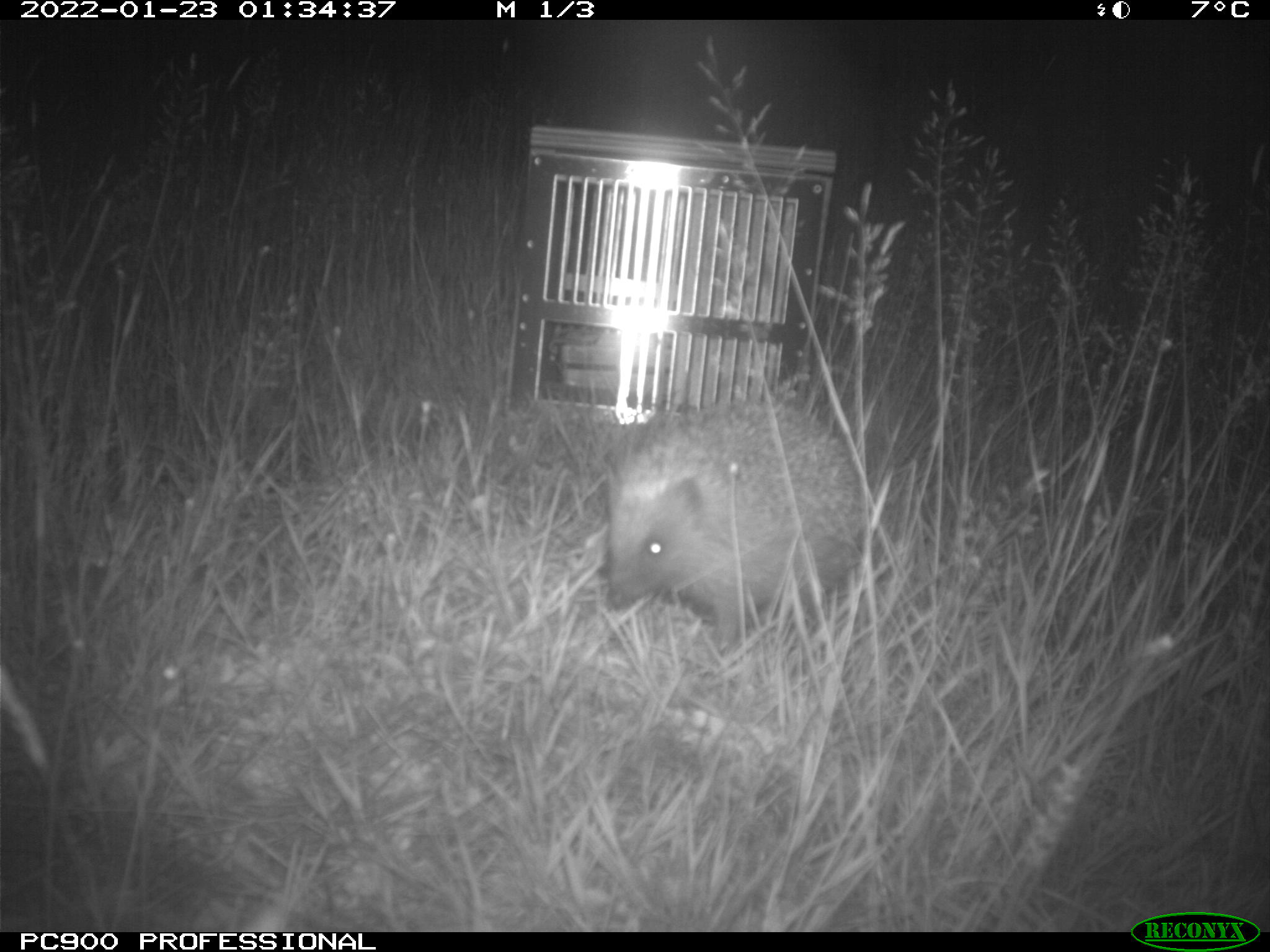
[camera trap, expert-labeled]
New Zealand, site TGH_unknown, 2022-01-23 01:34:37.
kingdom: Animalia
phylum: Chordata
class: Mammalia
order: Eulipotyphla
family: Erinaceidae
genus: Erinaceus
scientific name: Erinaceus europaeus europaeus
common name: european hedgehog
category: hedgehog